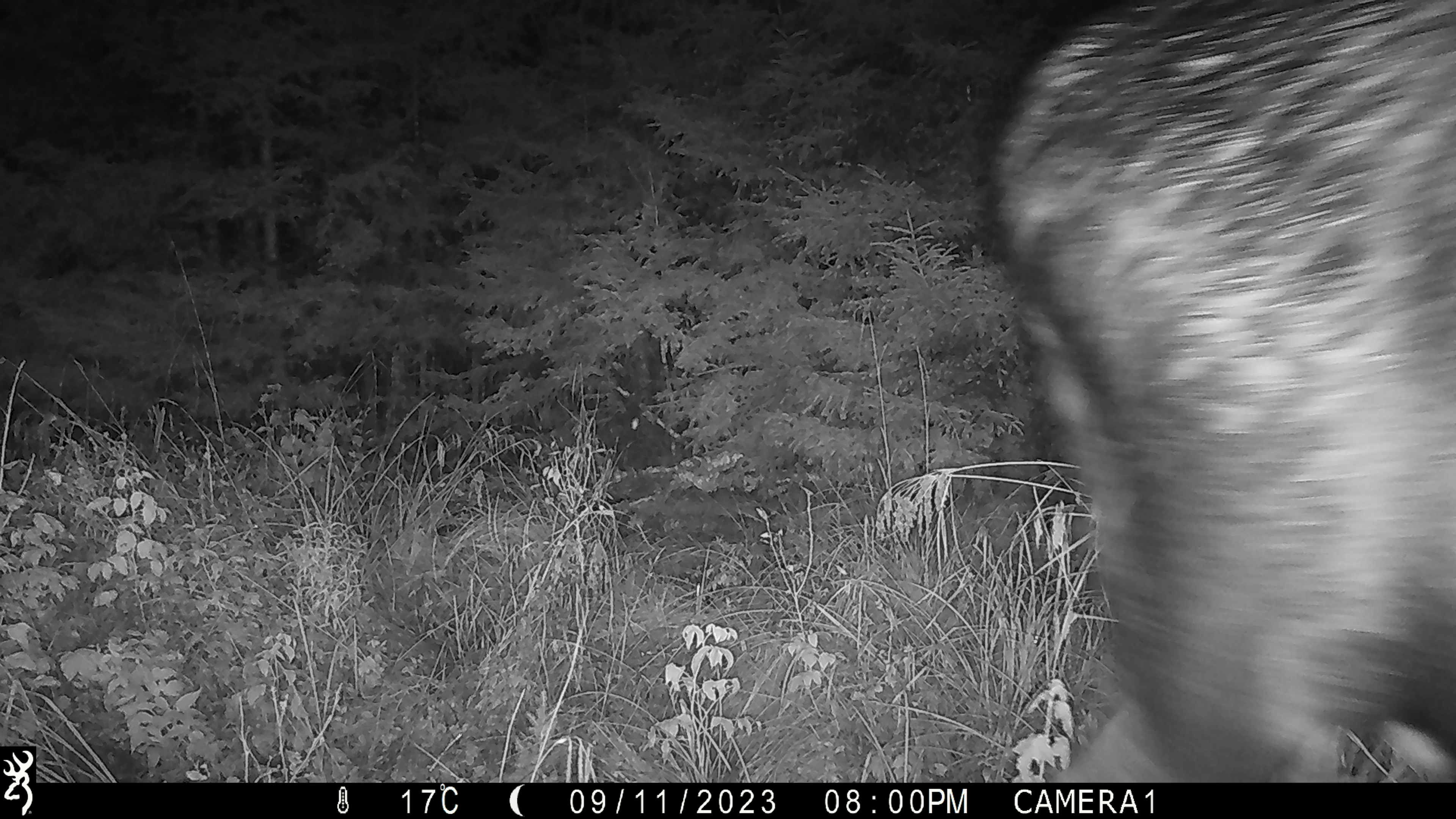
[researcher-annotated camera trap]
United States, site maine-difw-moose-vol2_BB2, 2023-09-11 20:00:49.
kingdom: Animalia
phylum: Chordata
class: Mammalia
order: Artiodactyla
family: Cervidae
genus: Alces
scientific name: Alces alces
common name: moose